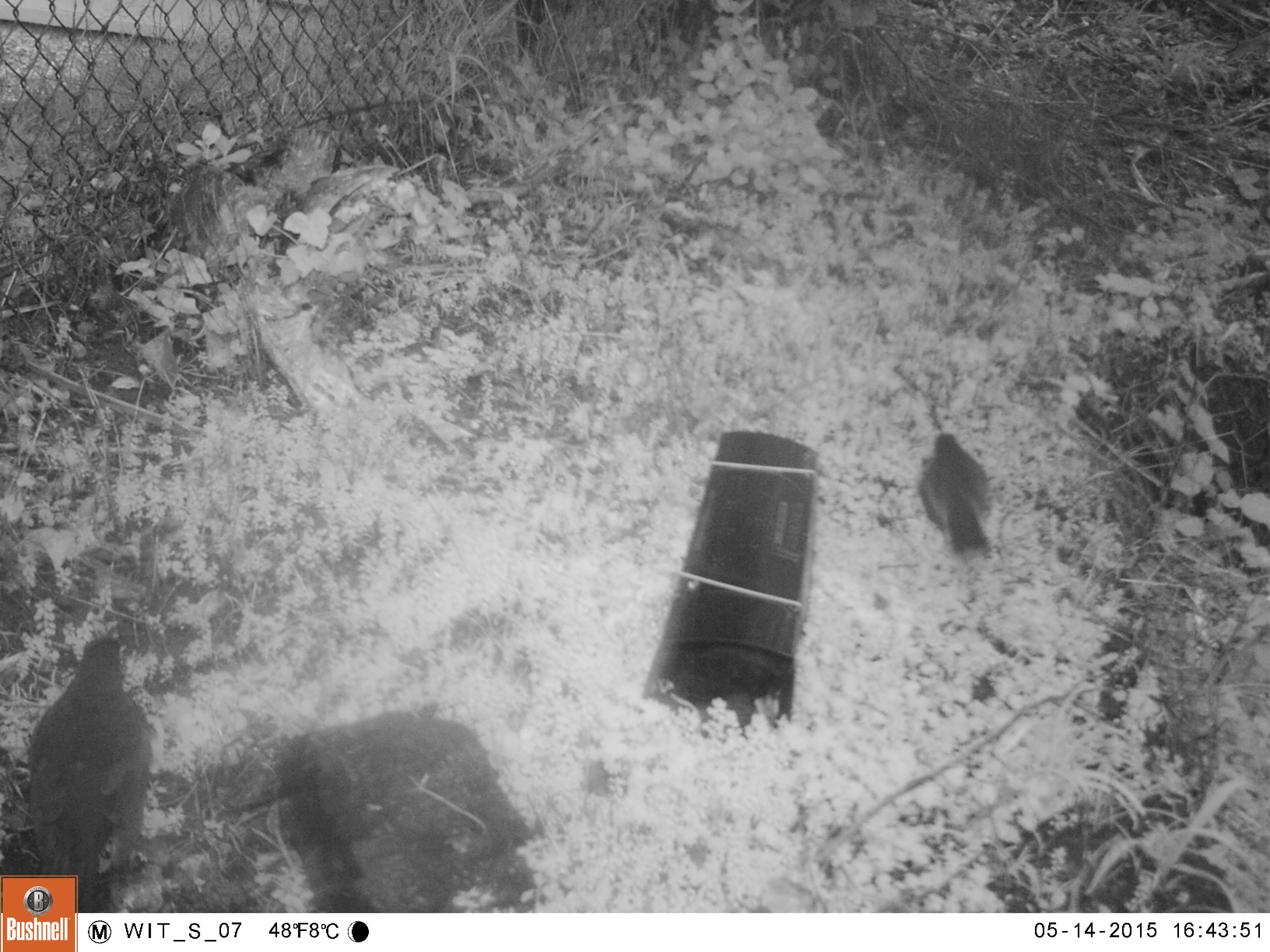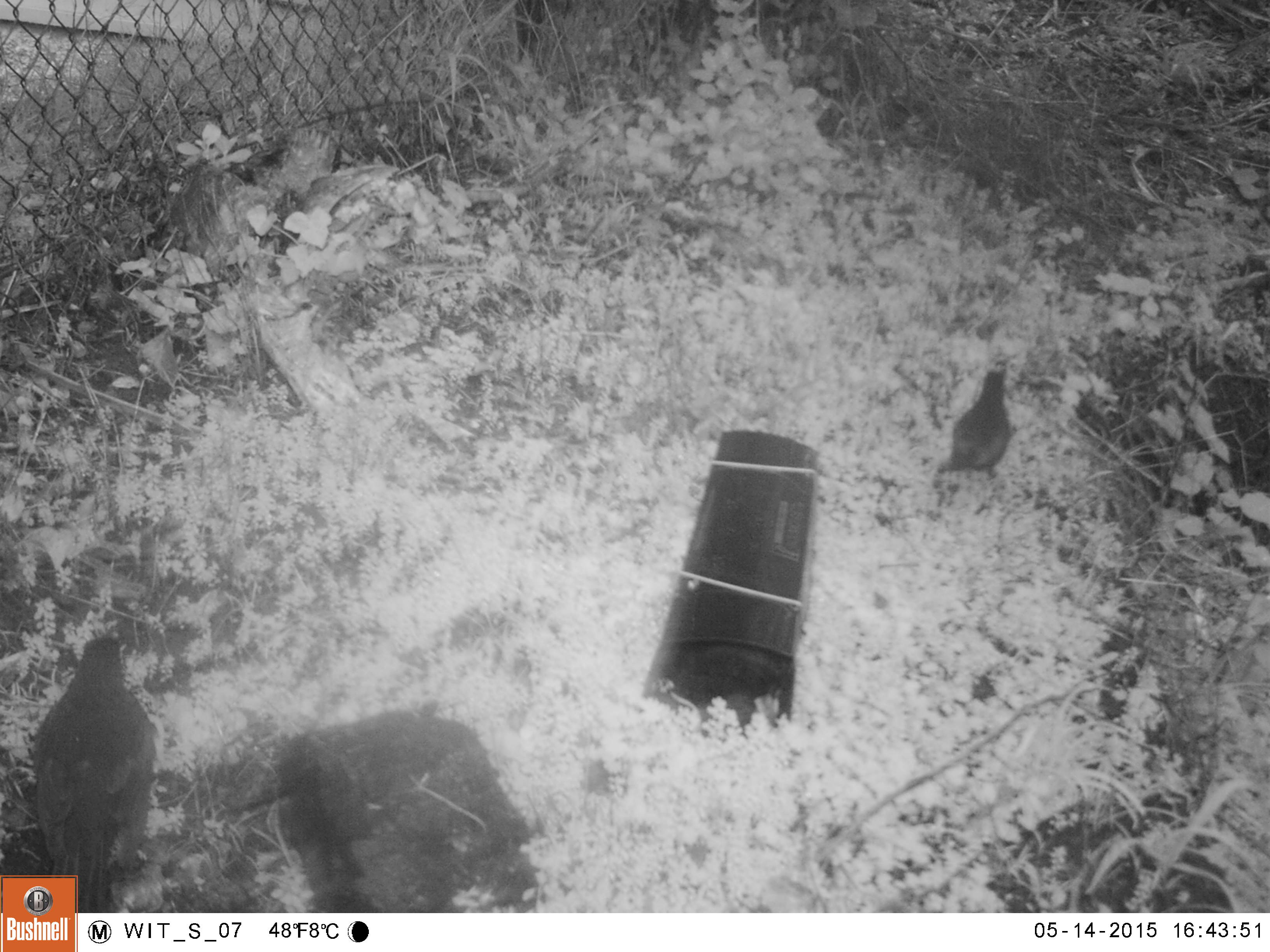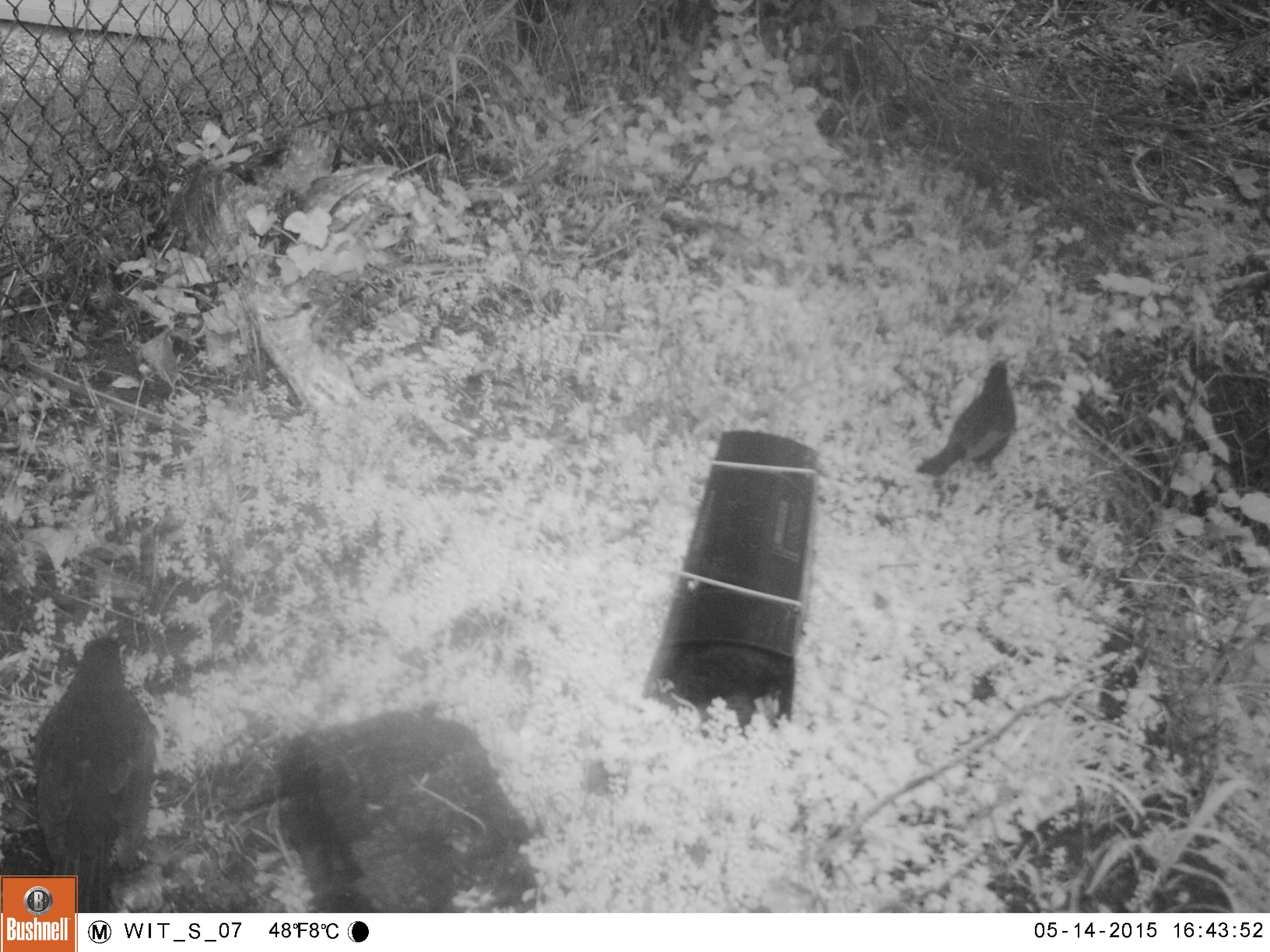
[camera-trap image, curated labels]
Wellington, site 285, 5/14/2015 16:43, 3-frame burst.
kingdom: Animalia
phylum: Chordata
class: Aves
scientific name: Aves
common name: bird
Bird (Aves).